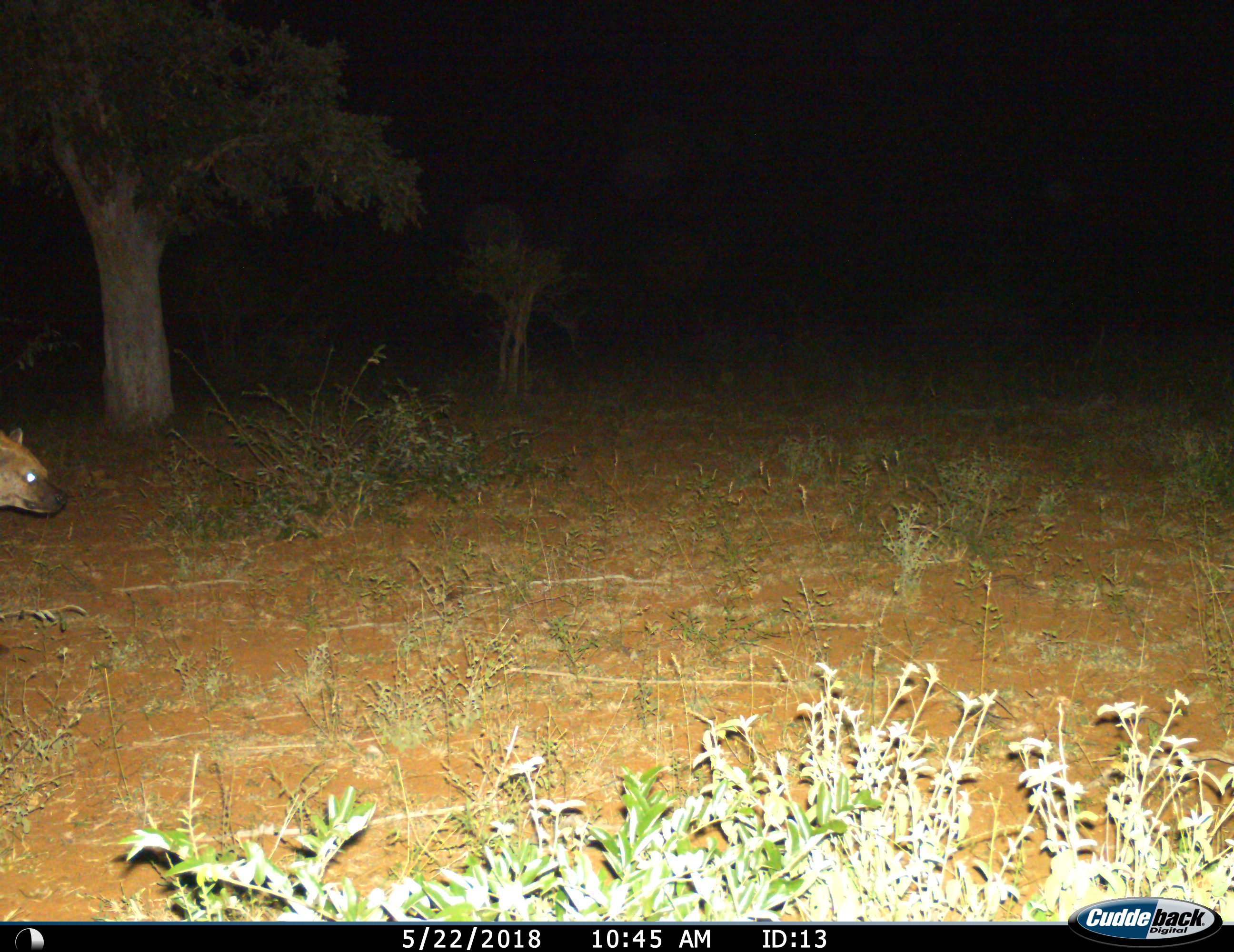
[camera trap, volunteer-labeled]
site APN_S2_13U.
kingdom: Animalia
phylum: Chordata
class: Mammalia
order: Carnivora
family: Hyaenidae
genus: Crocuta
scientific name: Crocuta crocuta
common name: spotted hyena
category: hyenaspotted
Hyenaspotted (spotted hyena) (Crocuta crocuta), count 1. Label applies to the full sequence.